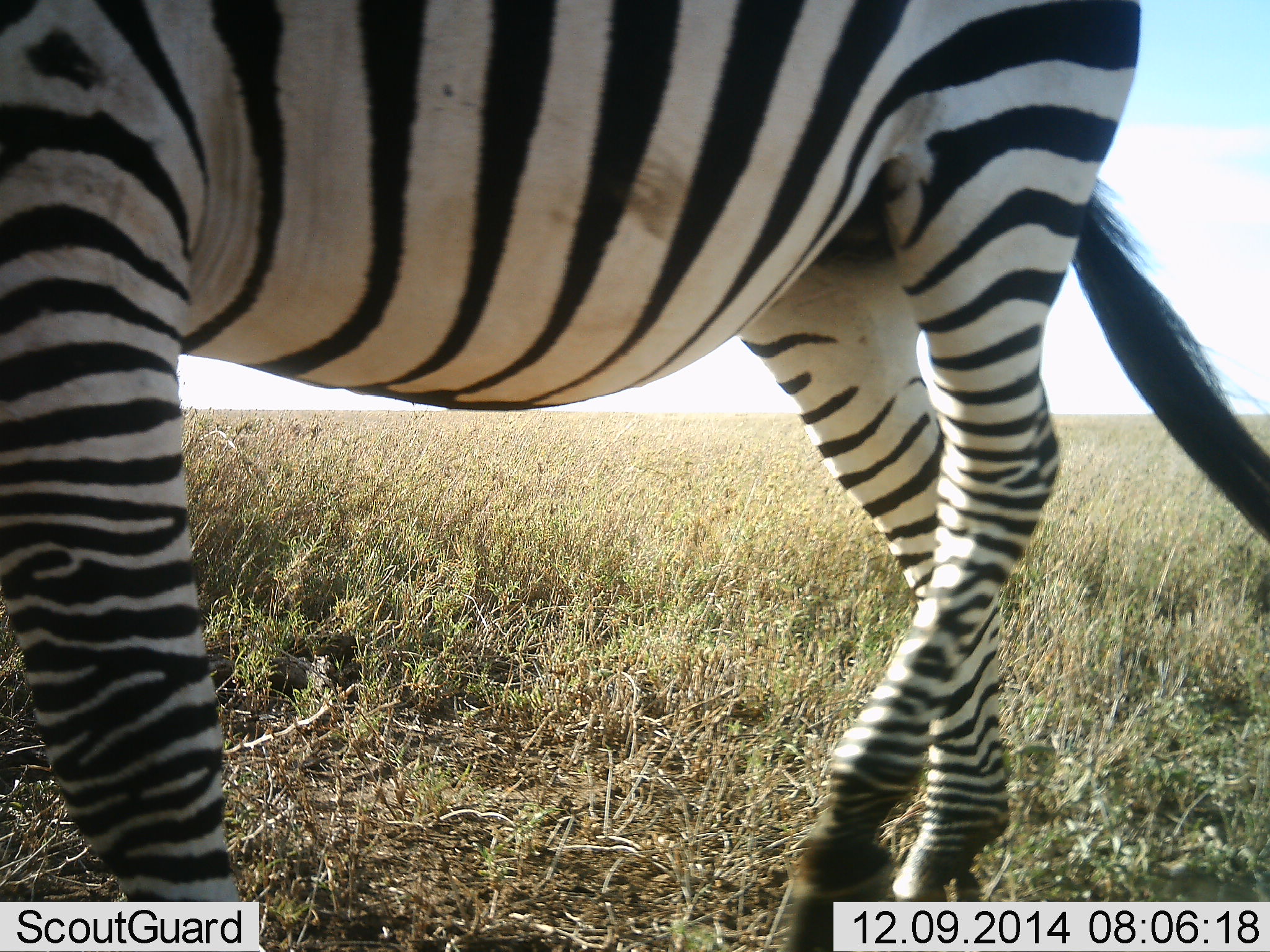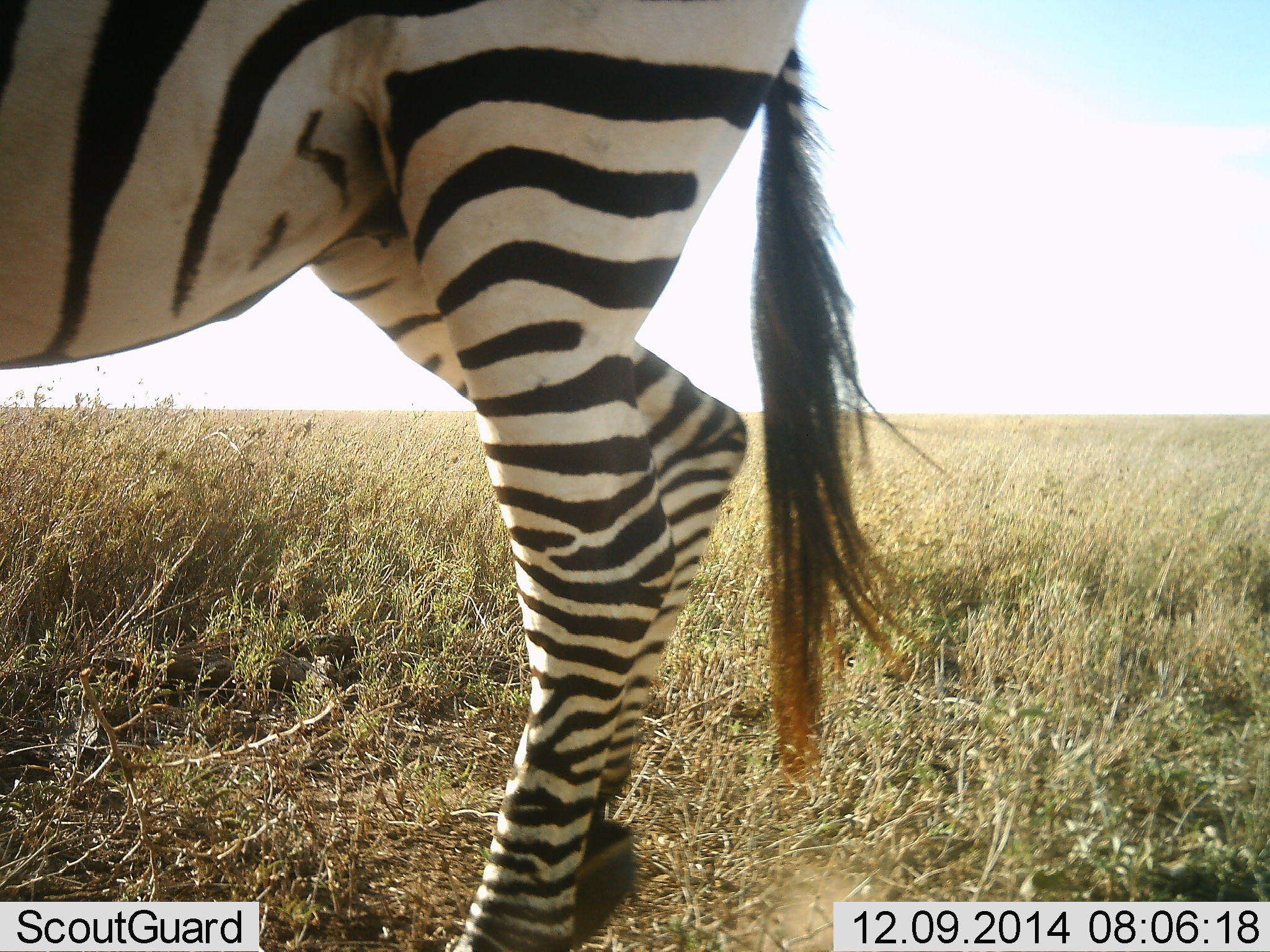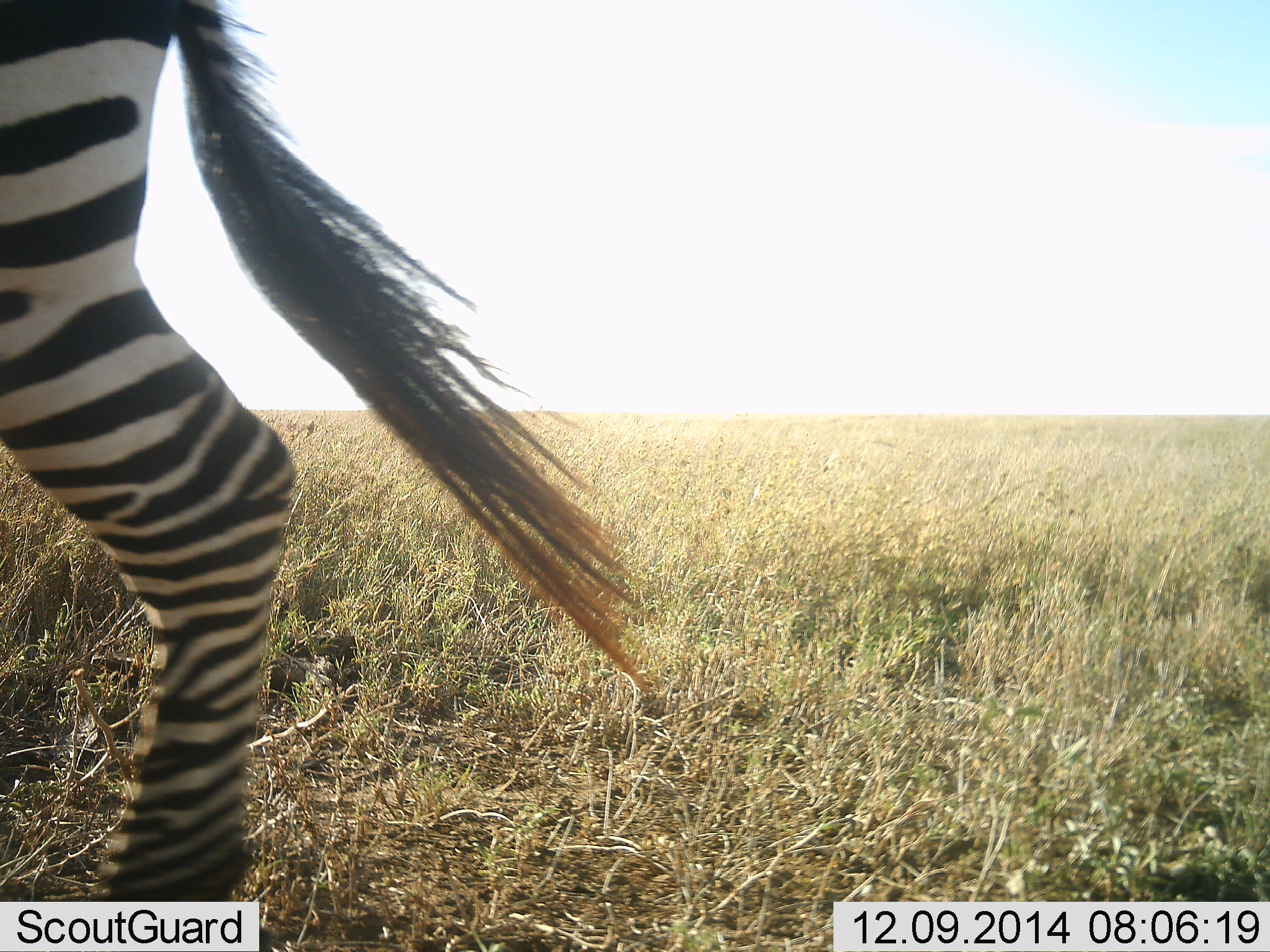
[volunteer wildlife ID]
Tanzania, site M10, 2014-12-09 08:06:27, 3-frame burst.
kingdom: Animalia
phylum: Chordata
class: Mammalia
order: Perissodactyla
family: Equidae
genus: Equus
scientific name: Equus quagga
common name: plains zebra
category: zebra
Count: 1.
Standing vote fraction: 20%.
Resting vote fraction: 0%.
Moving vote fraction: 80%.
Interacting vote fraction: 0%.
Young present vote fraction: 0%.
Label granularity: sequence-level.